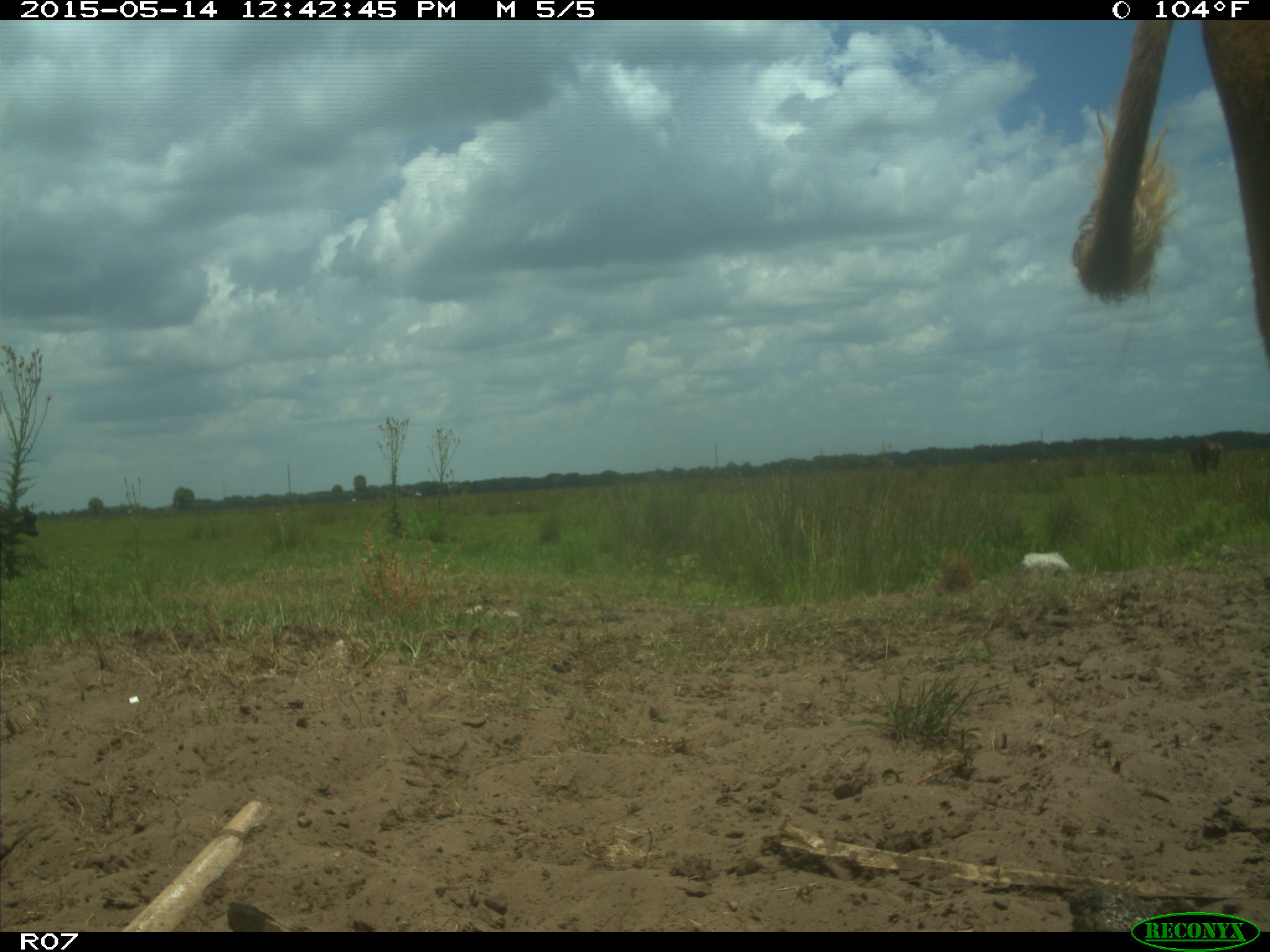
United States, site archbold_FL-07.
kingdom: Animalia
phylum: Chordata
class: Mammalia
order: Artiodactyla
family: Bovidae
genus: Bos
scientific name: Bos taurus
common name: domestic cow